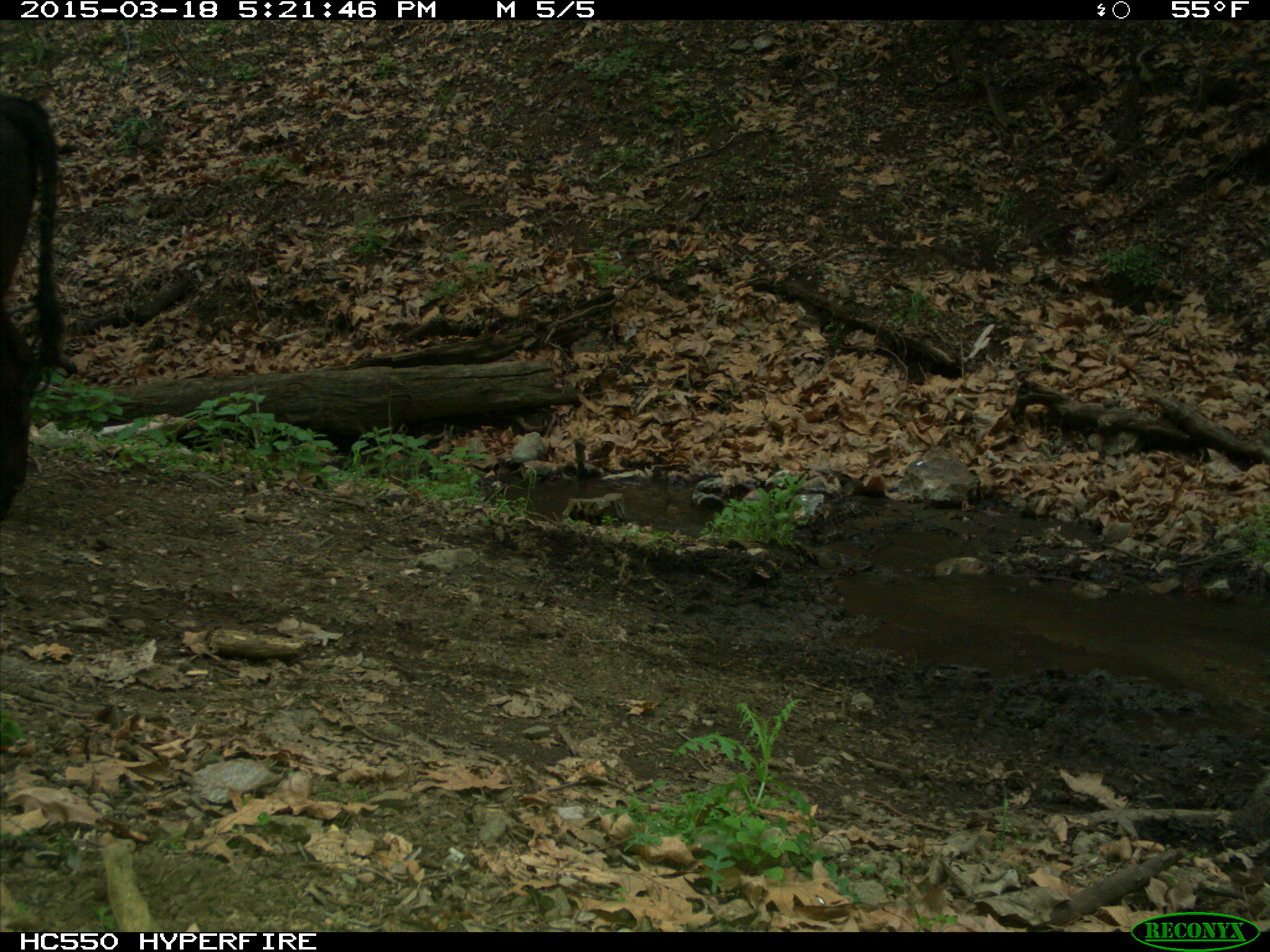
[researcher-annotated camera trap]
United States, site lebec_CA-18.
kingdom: Animalia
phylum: Chordata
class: Mammalia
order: Artiodactyla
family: Bovidae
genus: Bos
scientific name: Bos taurus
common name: domestic cow